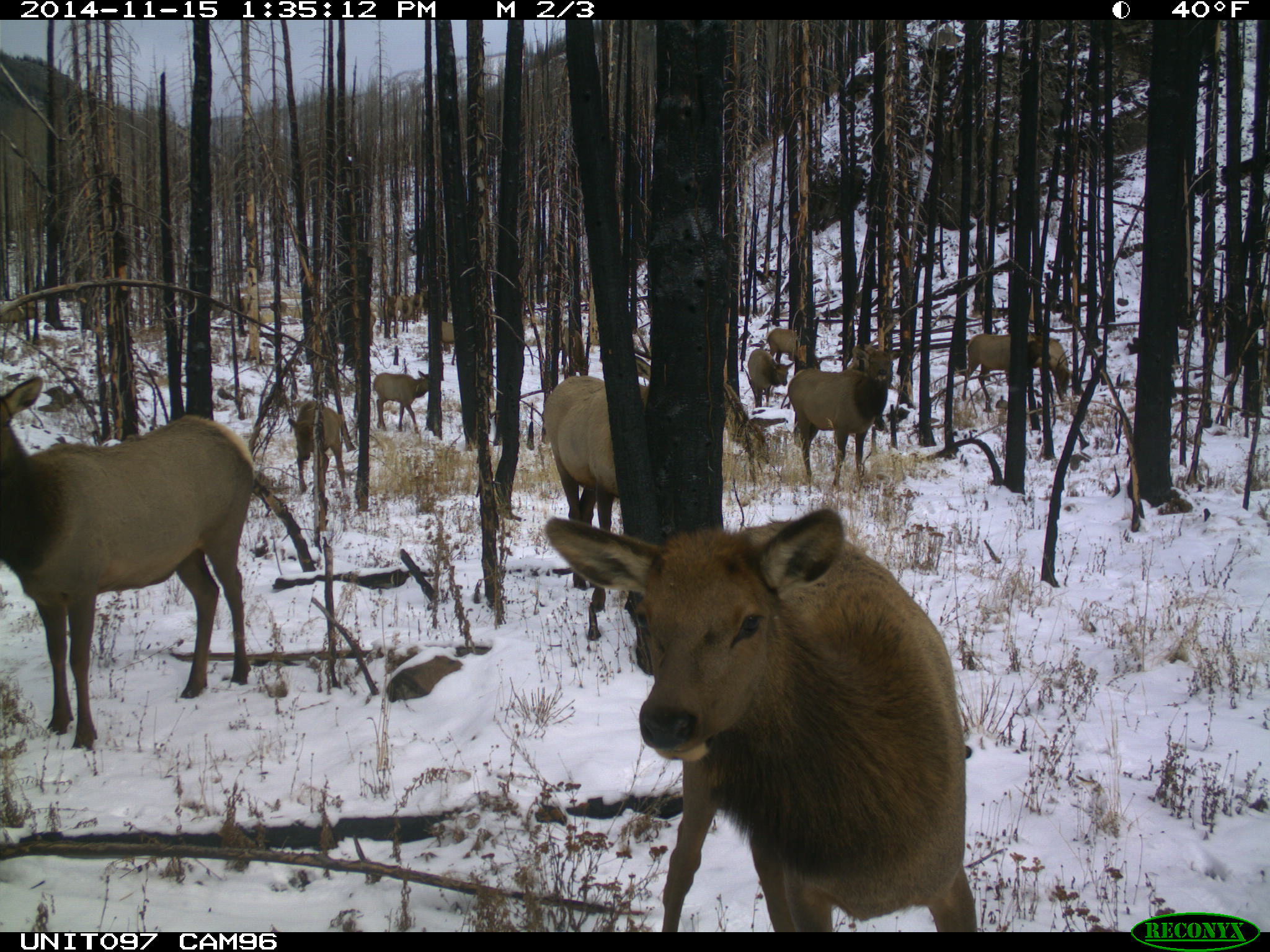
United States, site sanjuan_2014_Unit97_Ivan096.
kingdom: Animalia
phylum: Chordata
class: Mammalia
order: Artiodactyla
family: Cervidae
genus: Cervus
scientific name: Cervus elaphus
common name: red deer